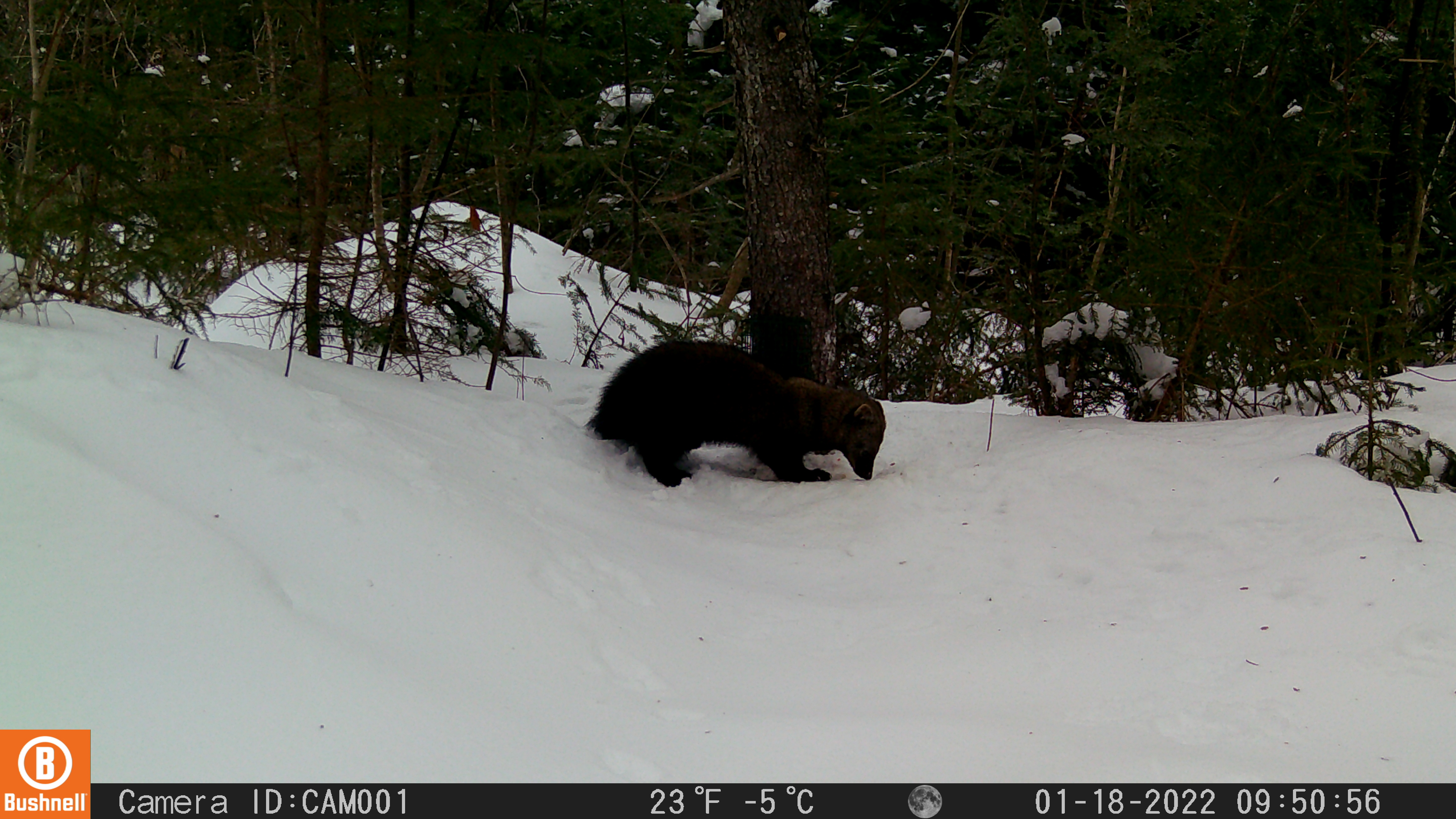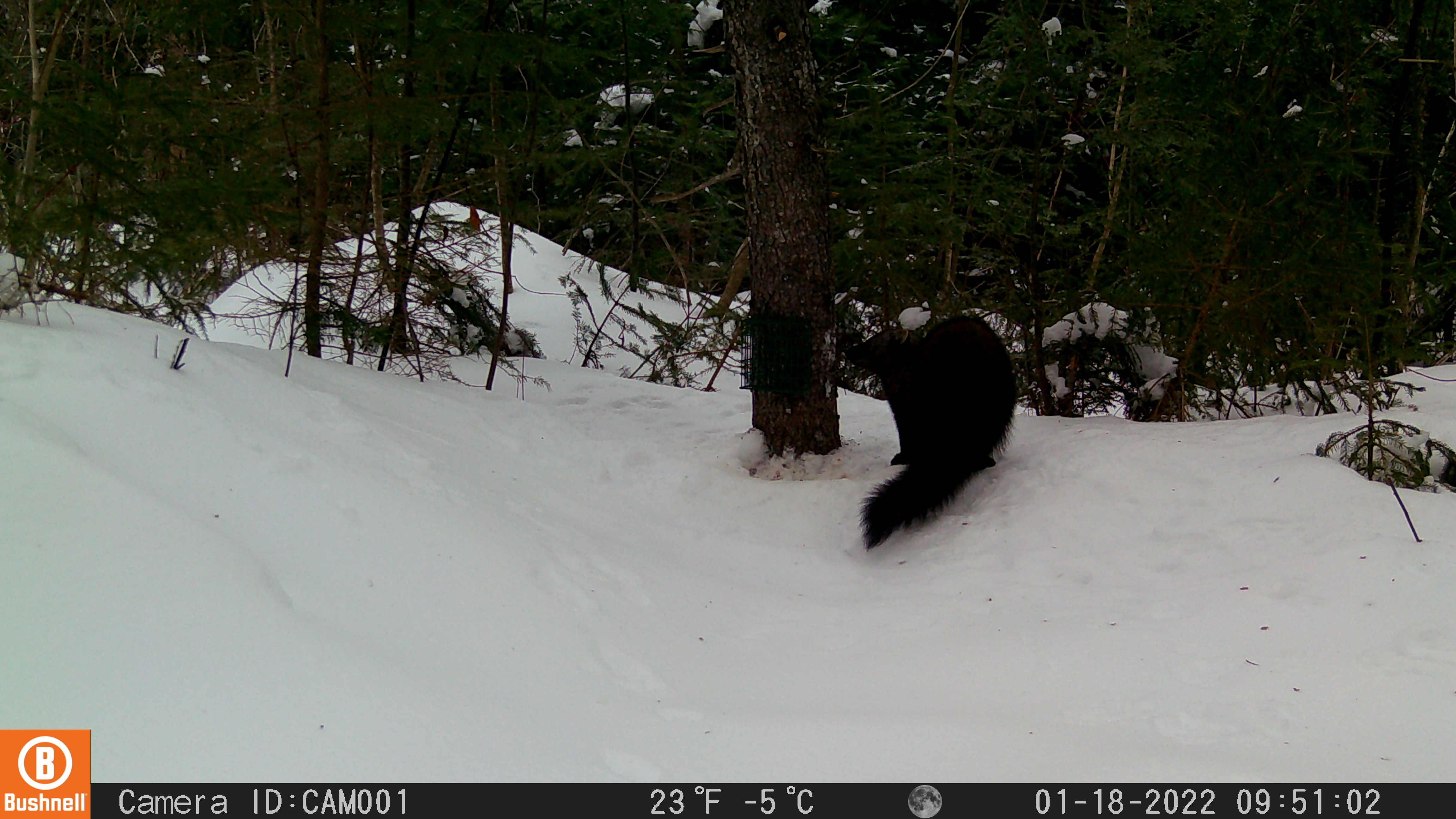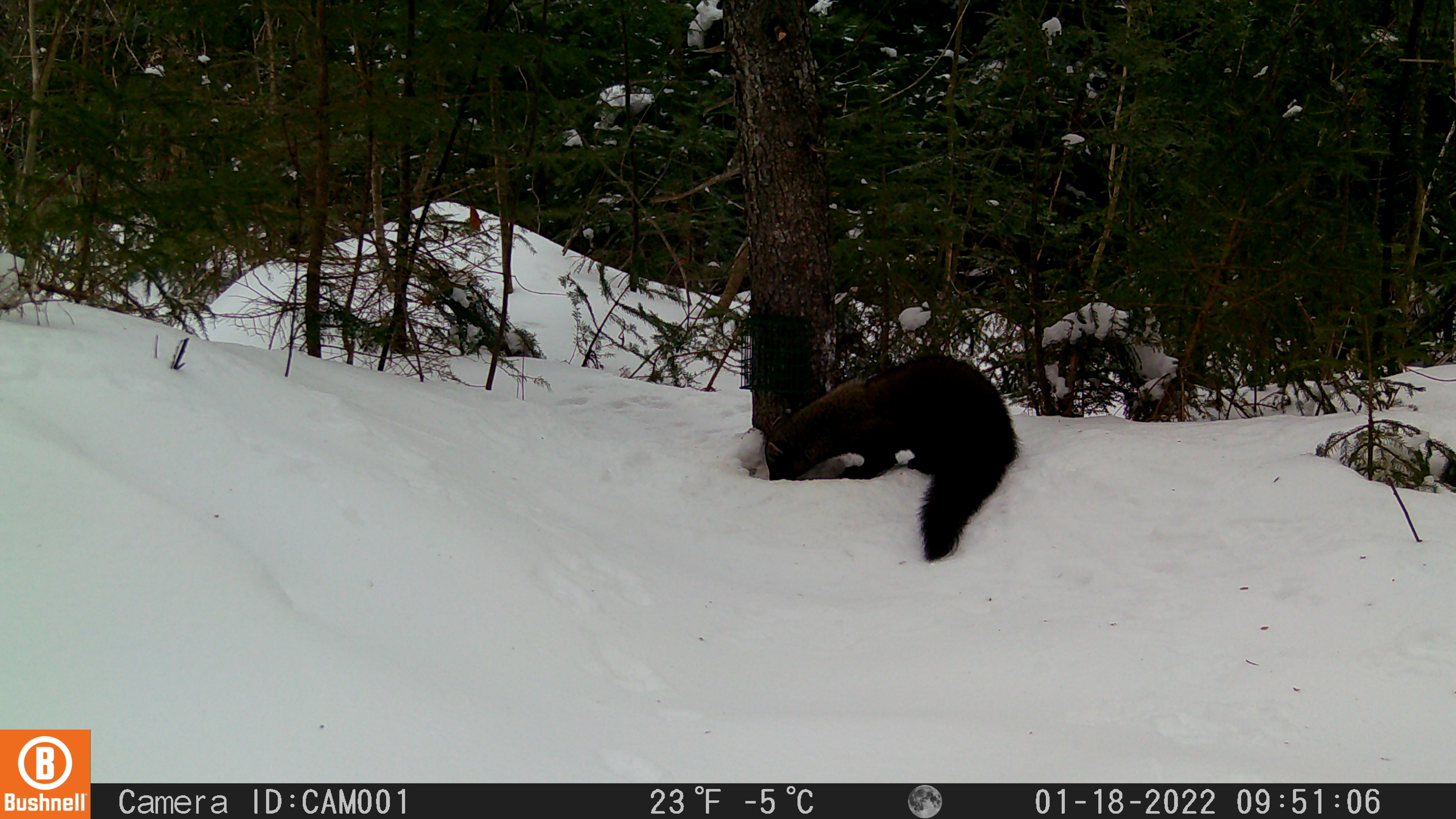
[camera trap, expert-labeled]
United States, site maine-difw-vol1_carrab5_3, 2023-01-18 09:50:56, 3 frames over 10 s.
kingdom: Animalia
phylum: Chordata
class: Mammalia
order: Carnivora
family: Mustelidae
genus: Pekania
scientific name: Pekania pennanti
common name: fisher